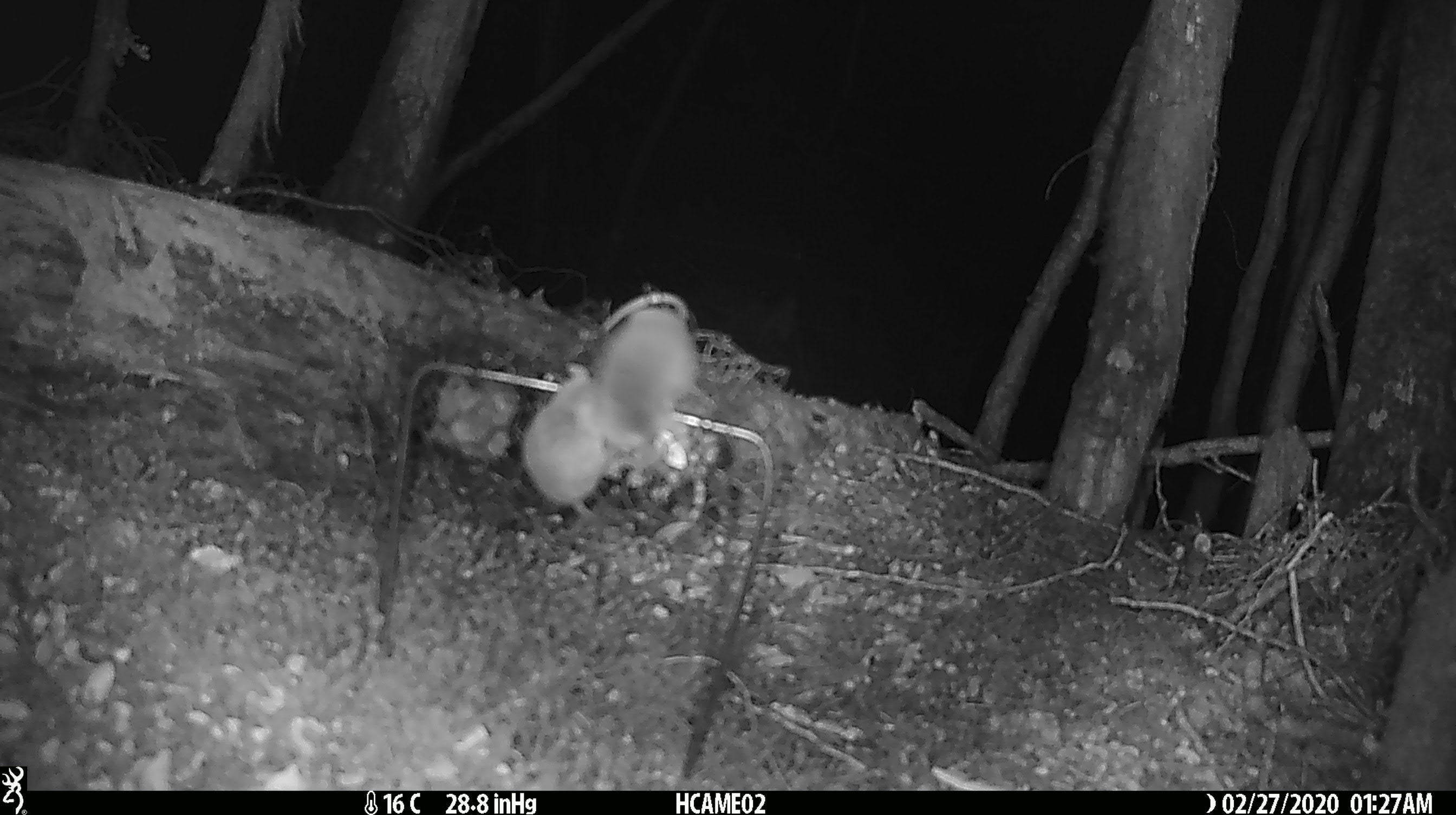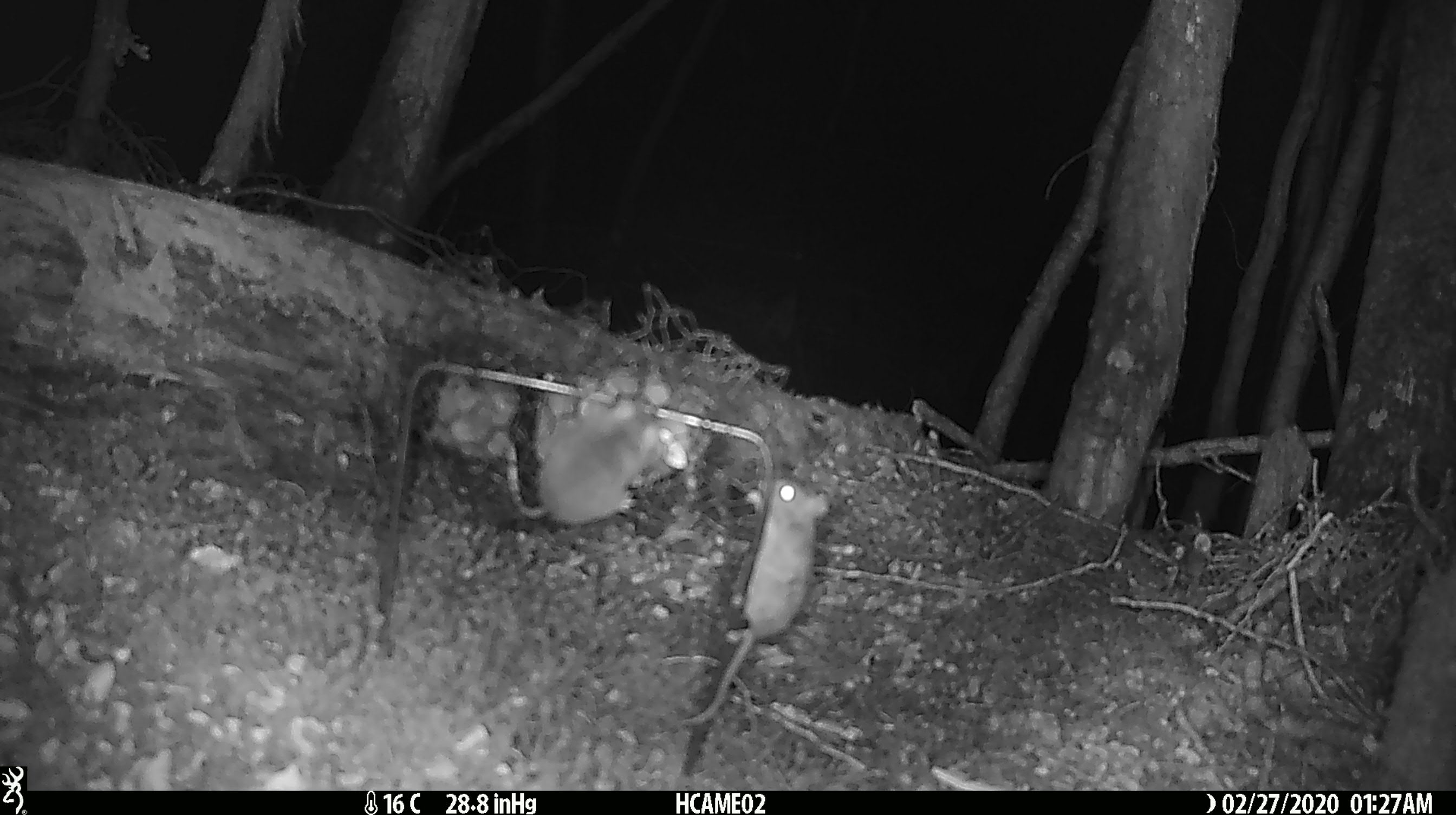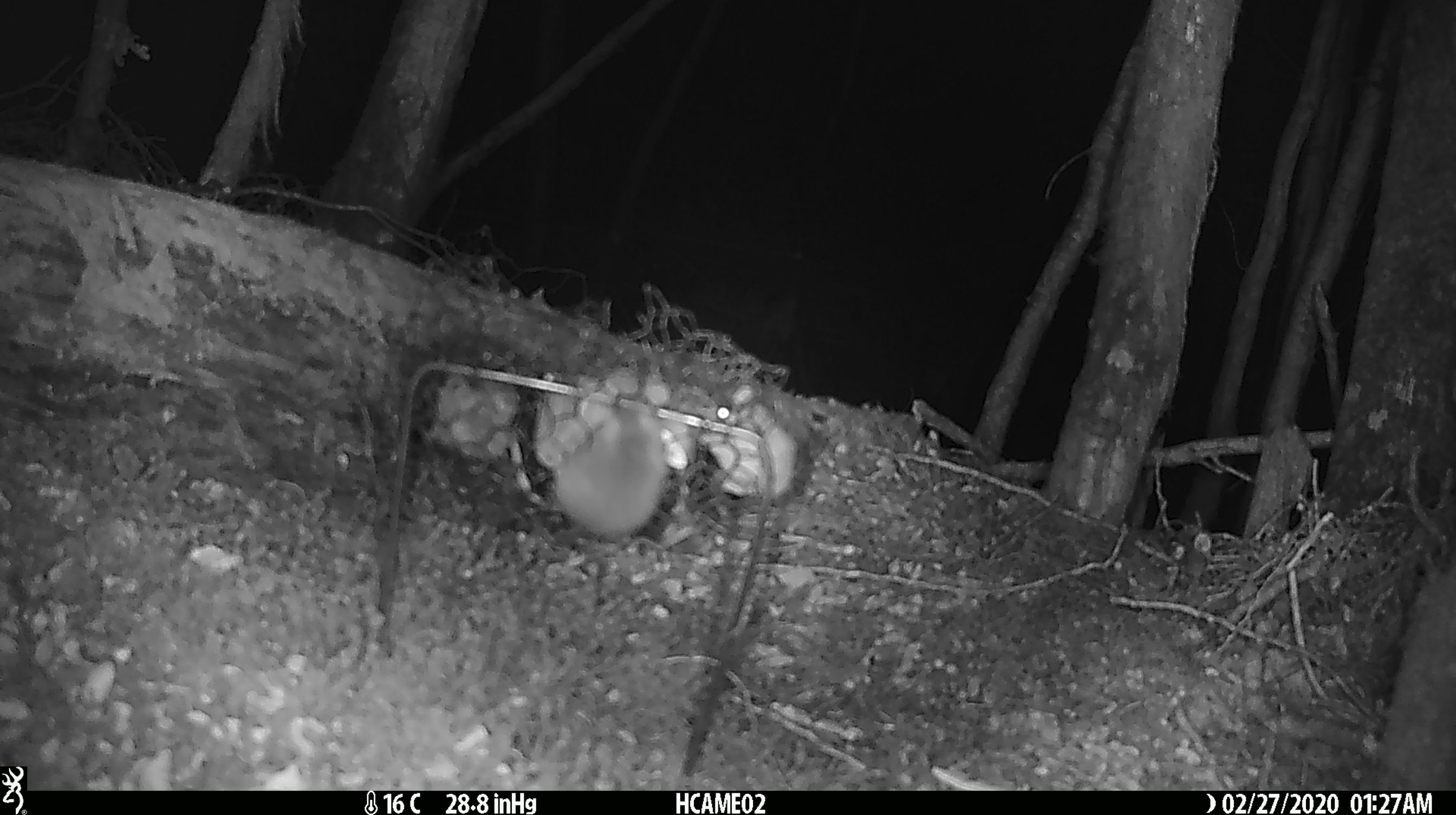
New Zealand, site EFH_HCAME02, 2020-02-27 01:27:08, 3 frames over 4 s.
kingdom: Animalia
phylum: Chordata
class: Mammalia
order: Rodentia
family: Muridae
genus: Mus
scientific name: Mus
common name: mouse